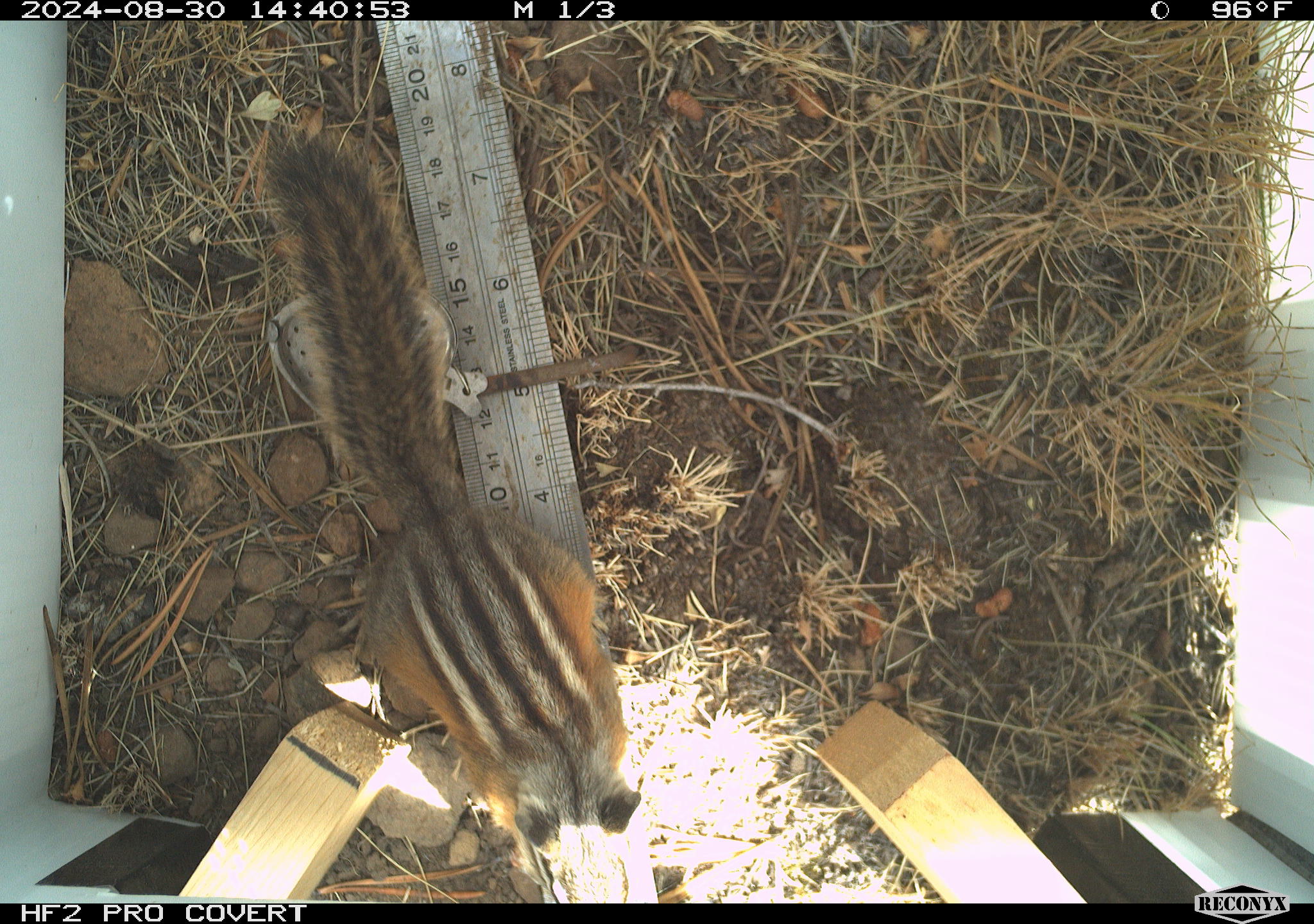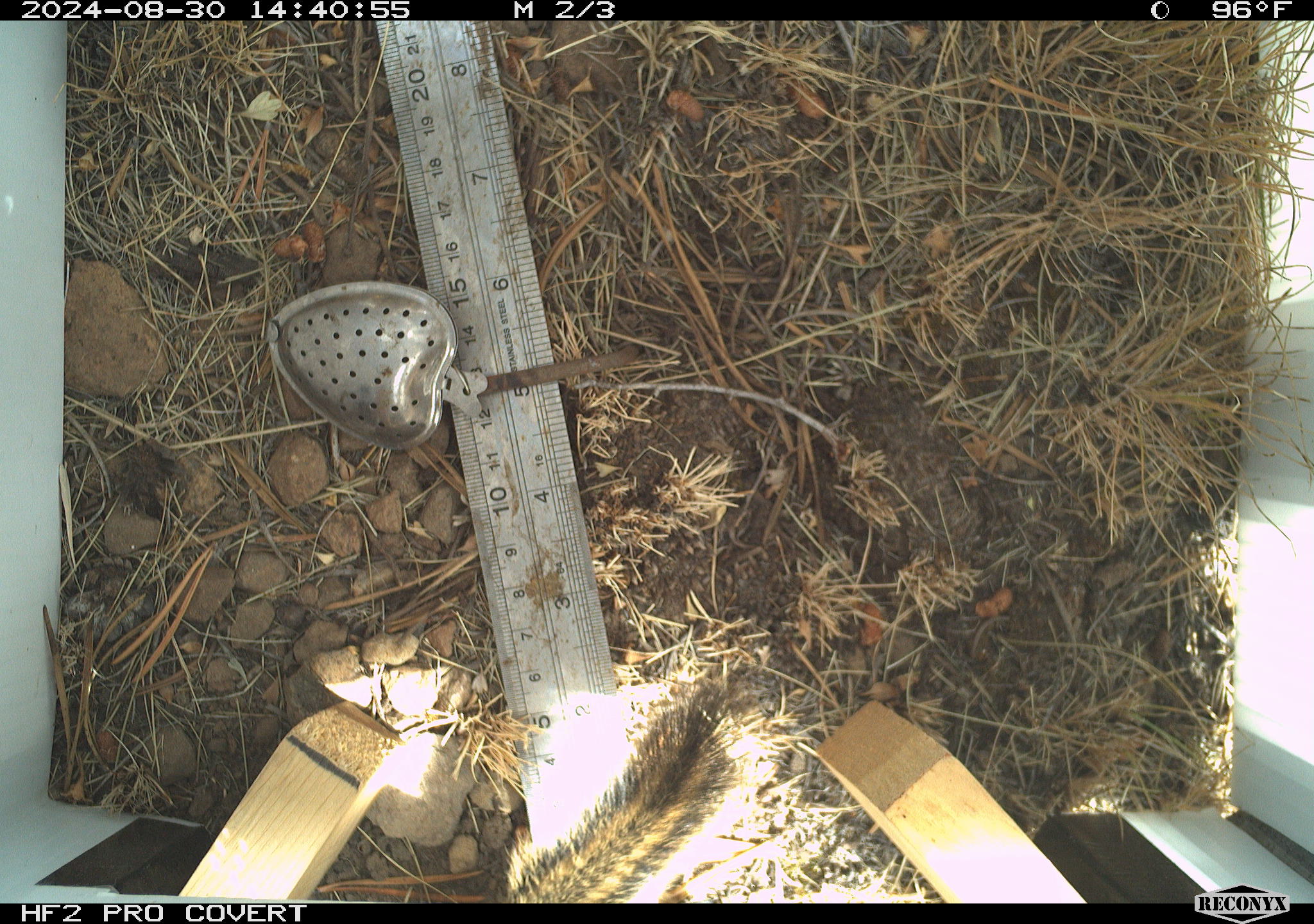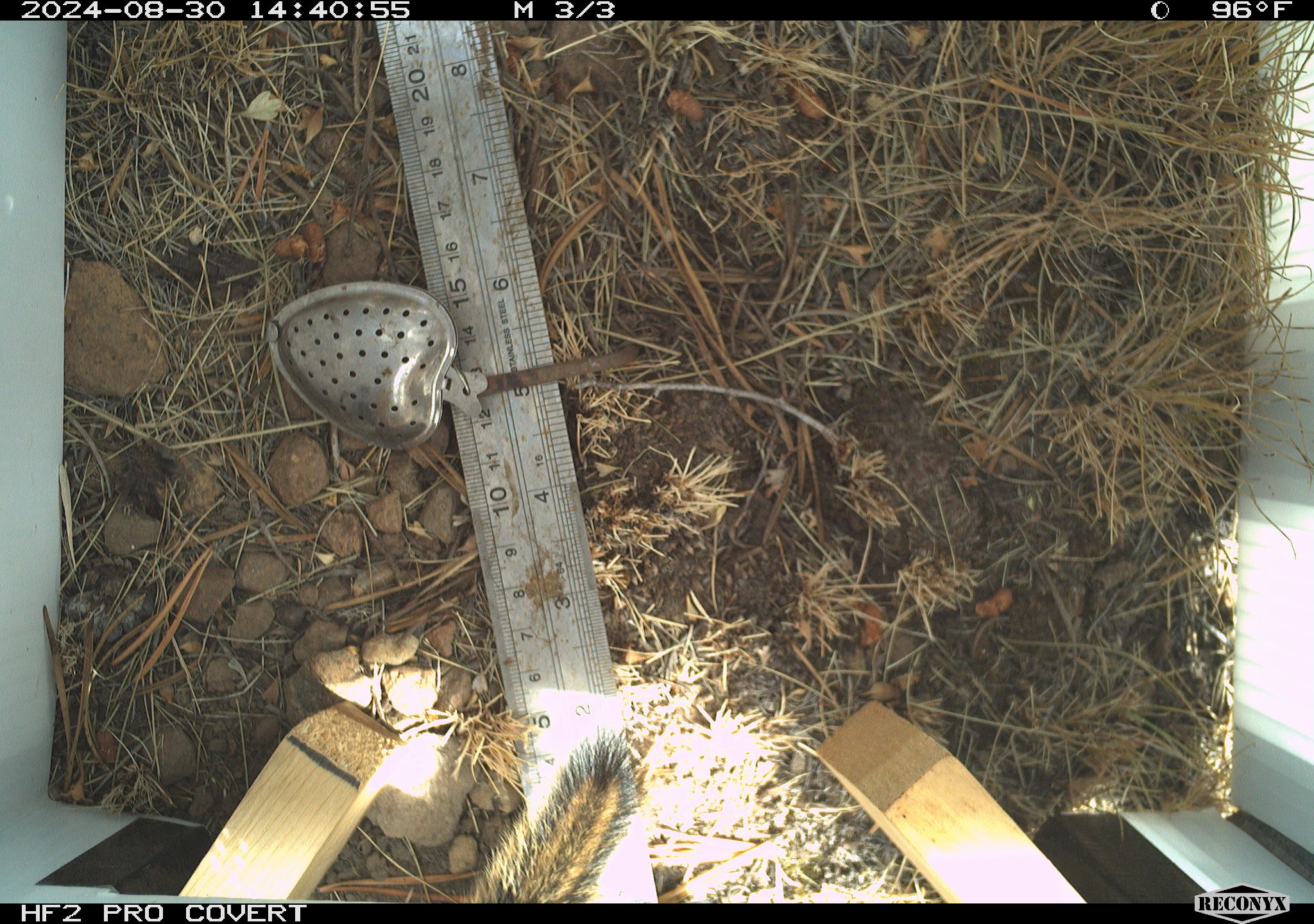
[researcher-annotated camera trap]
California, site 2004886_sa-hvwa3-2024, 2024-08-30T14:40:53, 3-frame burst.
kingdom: Animalia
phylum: Chordata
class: Mammalia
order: Rodentia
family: Sciuridae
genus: Neotamias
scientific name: Neotamias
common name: western chipmunks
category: neotamias species